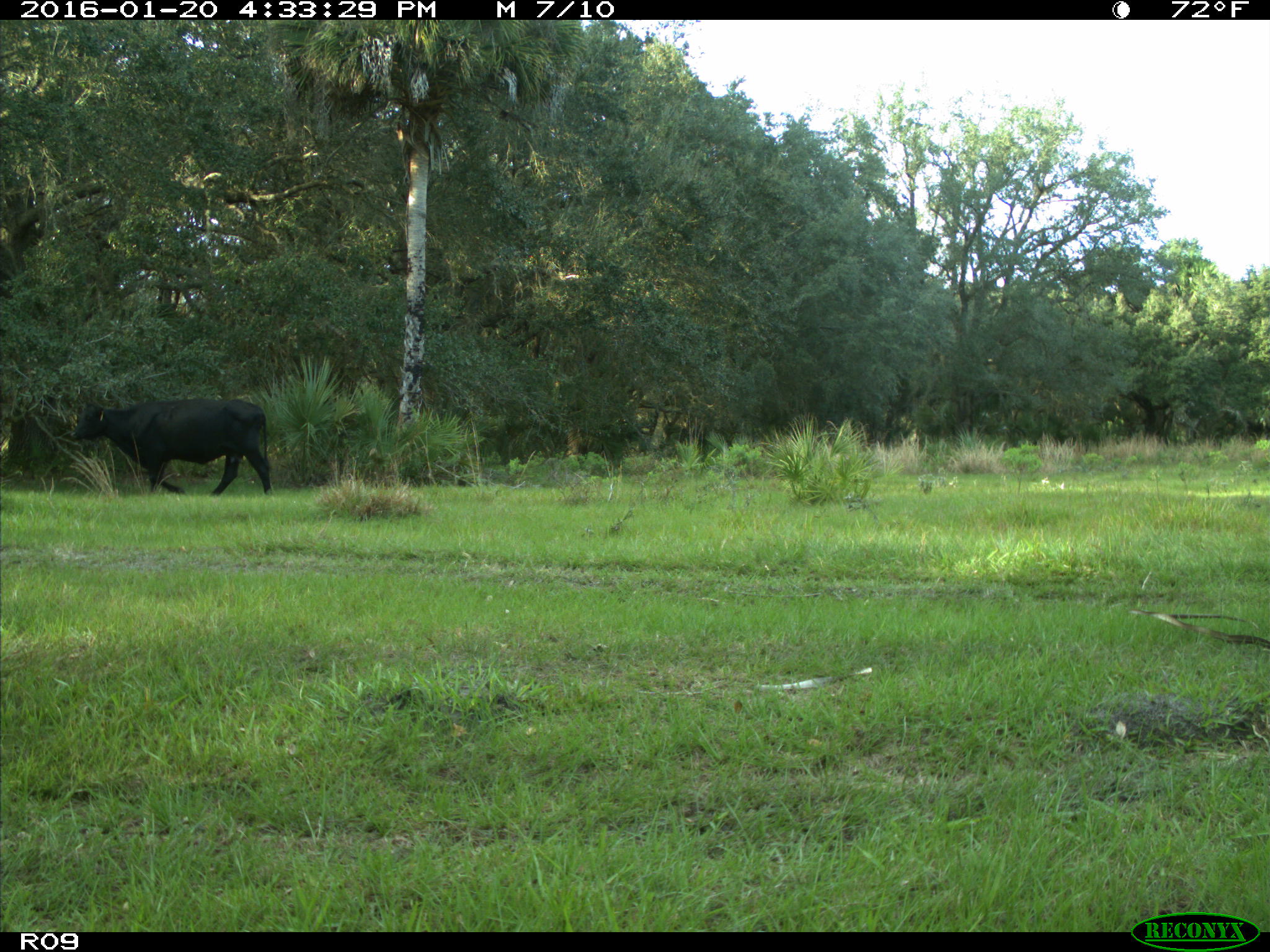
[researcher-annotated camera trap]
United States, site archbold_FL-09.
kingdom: Animalia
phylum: Chordata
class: Mammalia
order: Artiodactyla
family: Bovidae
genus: Bos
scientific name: Bos taurus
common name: domestic cow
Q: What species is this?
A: Bos taurus (domestic cow).